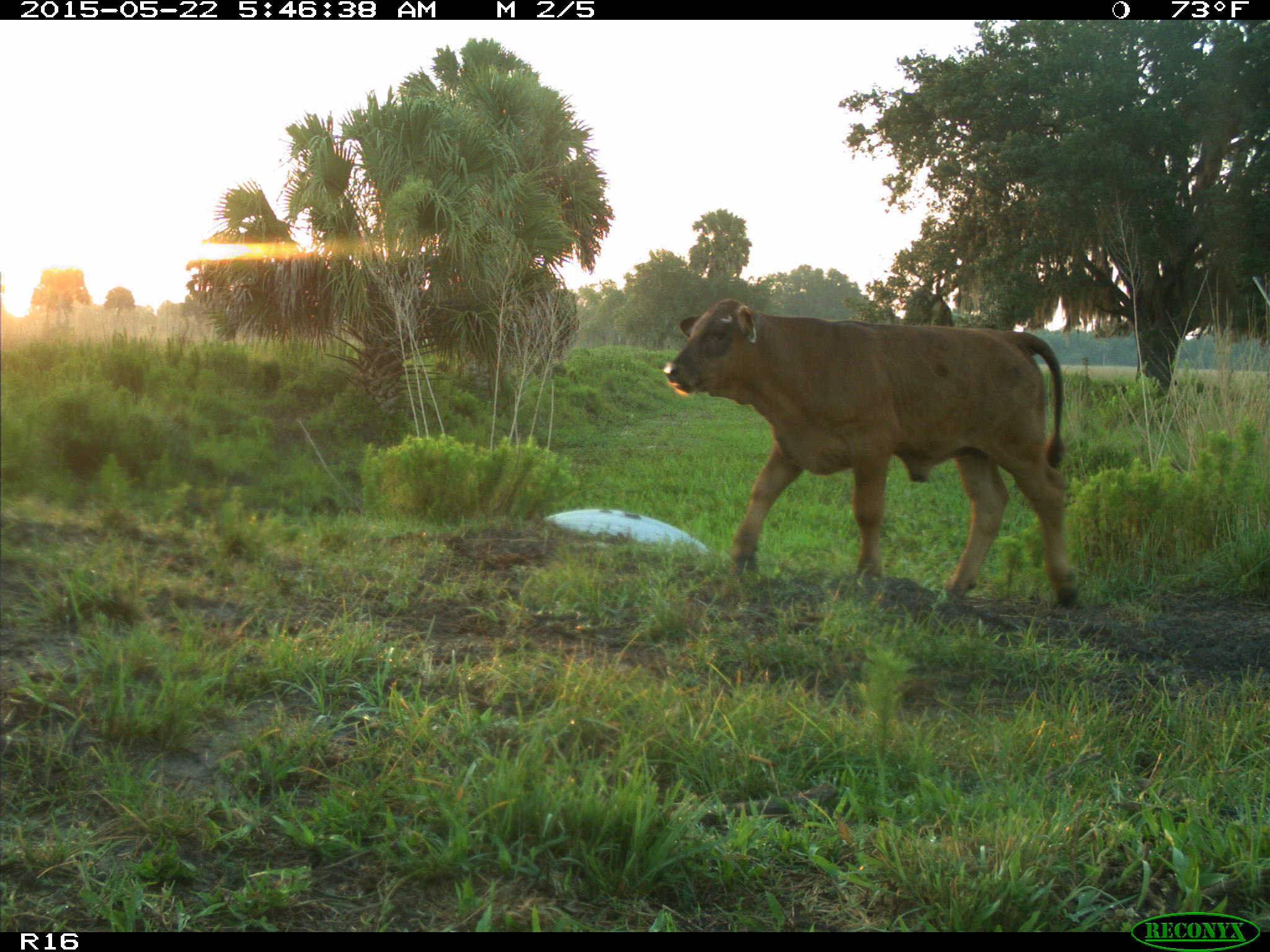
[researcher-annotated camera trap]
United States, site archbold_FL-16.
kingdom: Animalia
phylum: Chordata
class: Mammalia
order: Artiodactyla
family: Bovidae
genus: Bos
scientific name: Bos taurus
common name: domestic cow